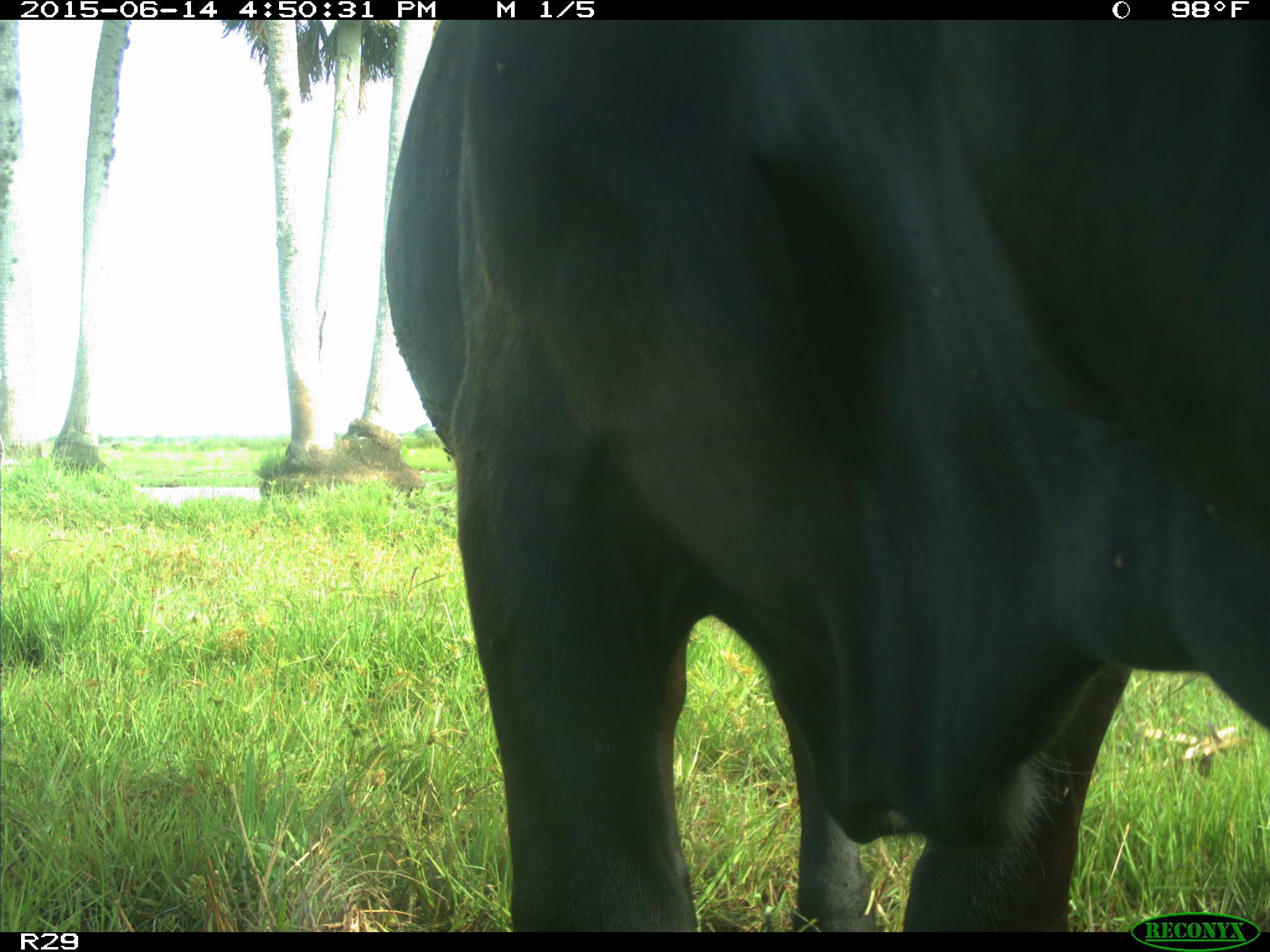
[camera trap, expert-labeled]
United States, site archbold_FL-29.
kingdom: Animalia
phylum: Chordata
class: Mammalia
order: Artiodactyla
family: Bovidae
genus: Bos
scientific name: Bos taurus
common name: domestic cow